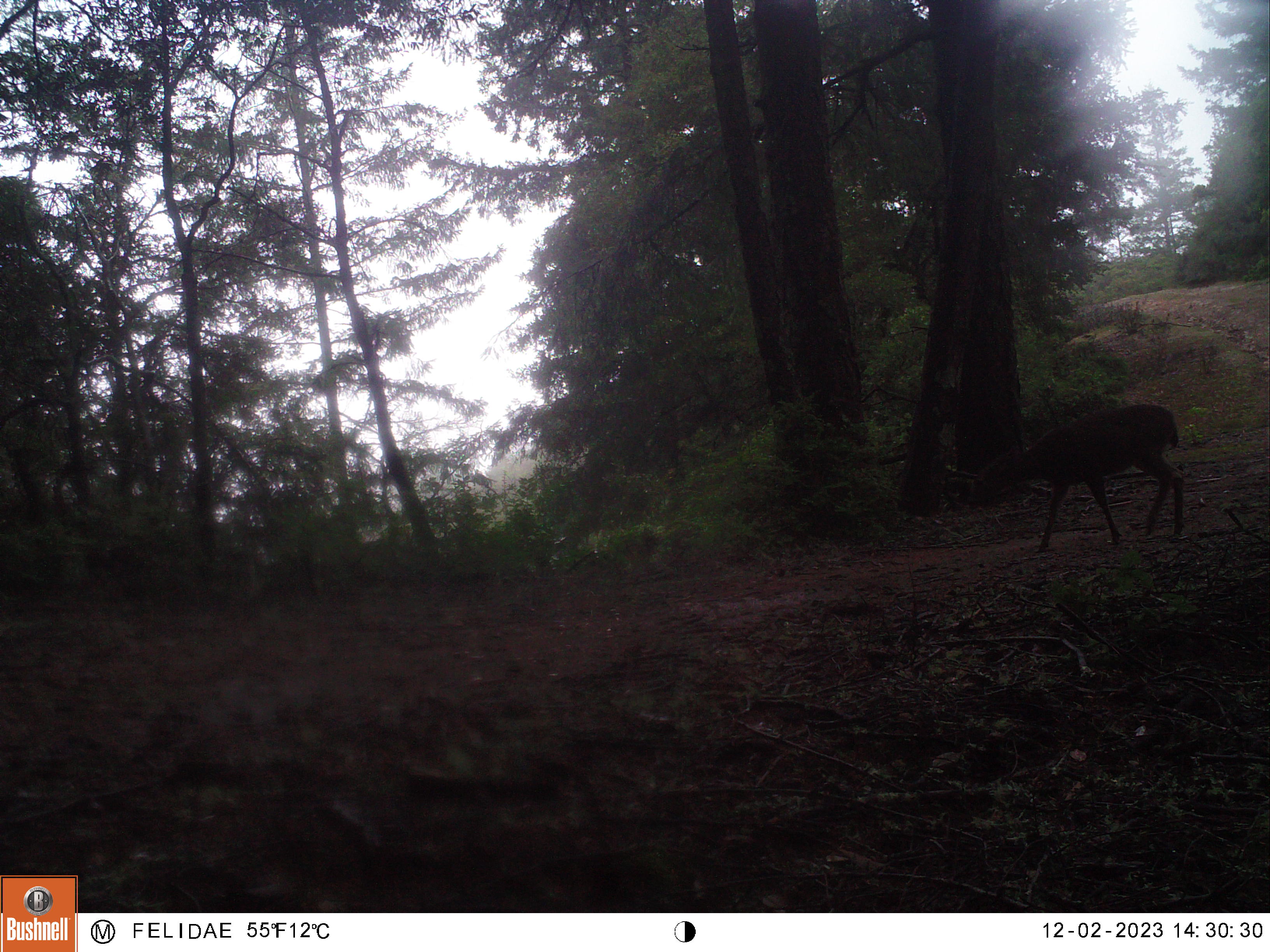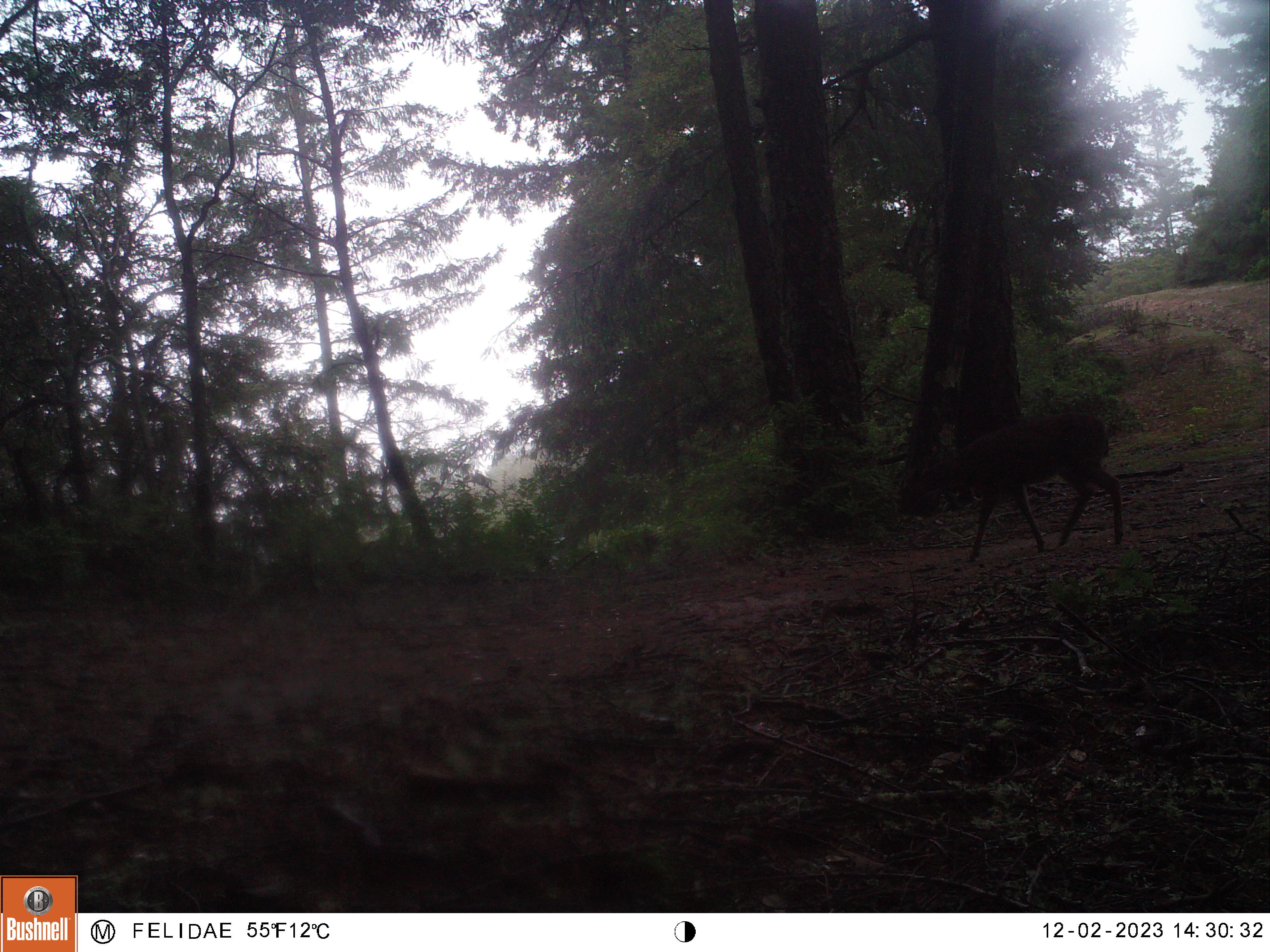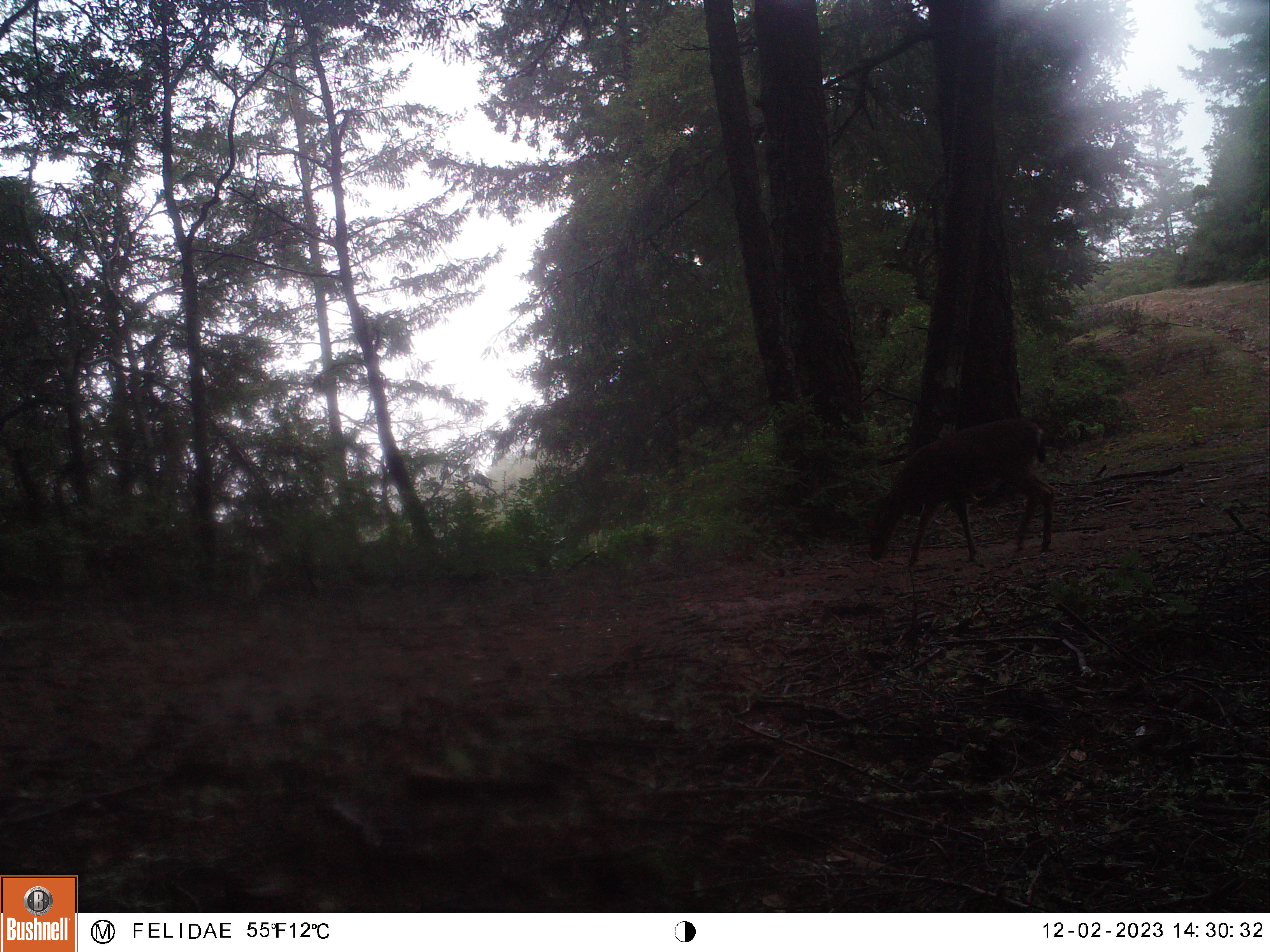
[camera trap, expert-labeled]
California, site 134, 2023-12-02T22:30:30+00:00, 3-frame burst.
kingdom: Animalia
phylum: Chordata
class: Mammalia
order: Artiodactyla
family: Cervidae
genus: Odocoileus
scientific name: Odocoileus hemionus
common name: mule deer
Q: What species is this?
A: Mule deer (Odocoileus hemionus).